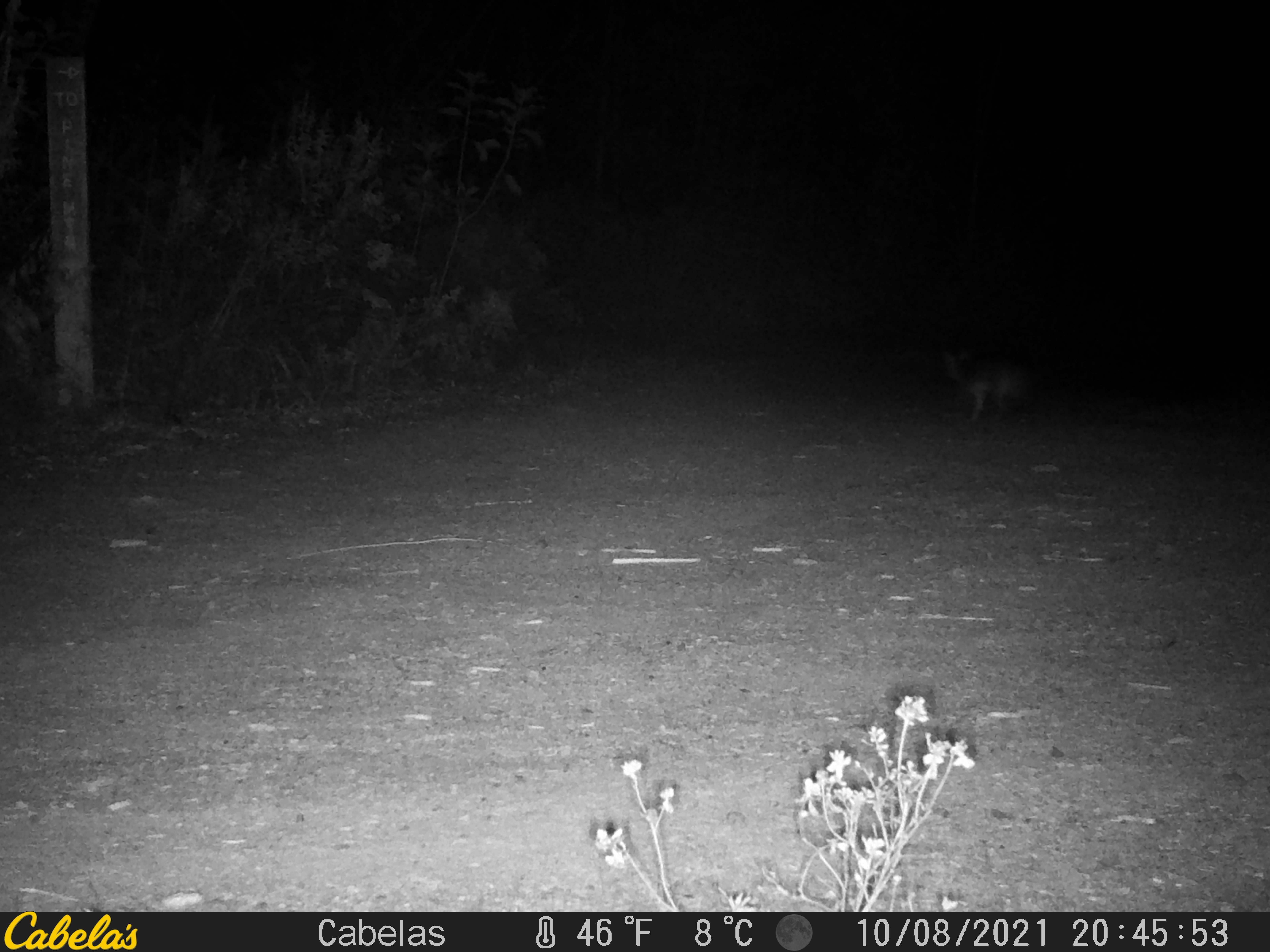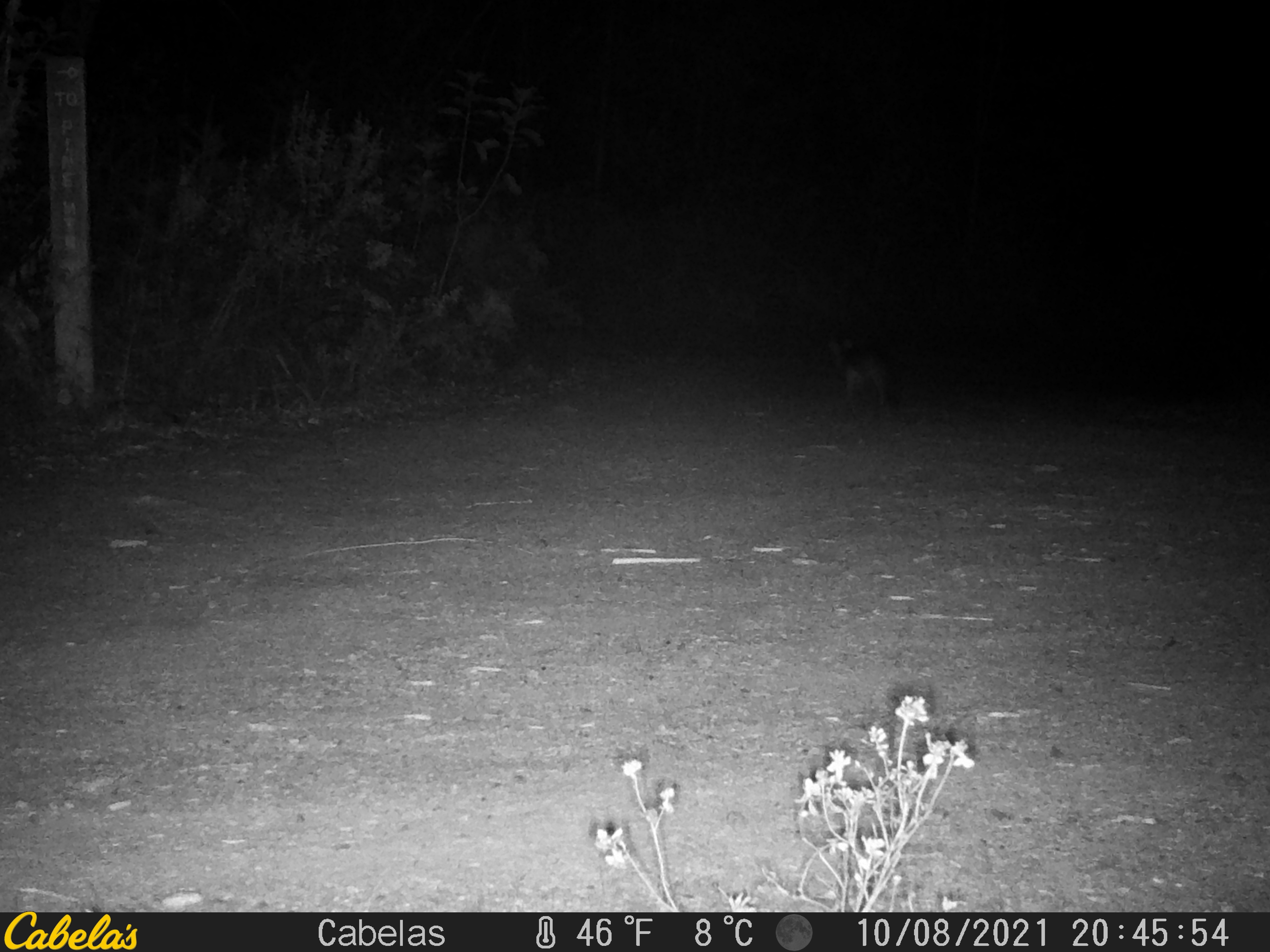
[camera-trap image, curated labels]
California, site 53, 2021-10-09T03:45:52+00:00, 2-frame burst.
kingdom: Animalia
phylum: Chordata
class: Mammalia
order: Carnivora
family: Canidae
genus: Urocyon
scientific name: Urocyon cinereoargenteus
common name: gray fox